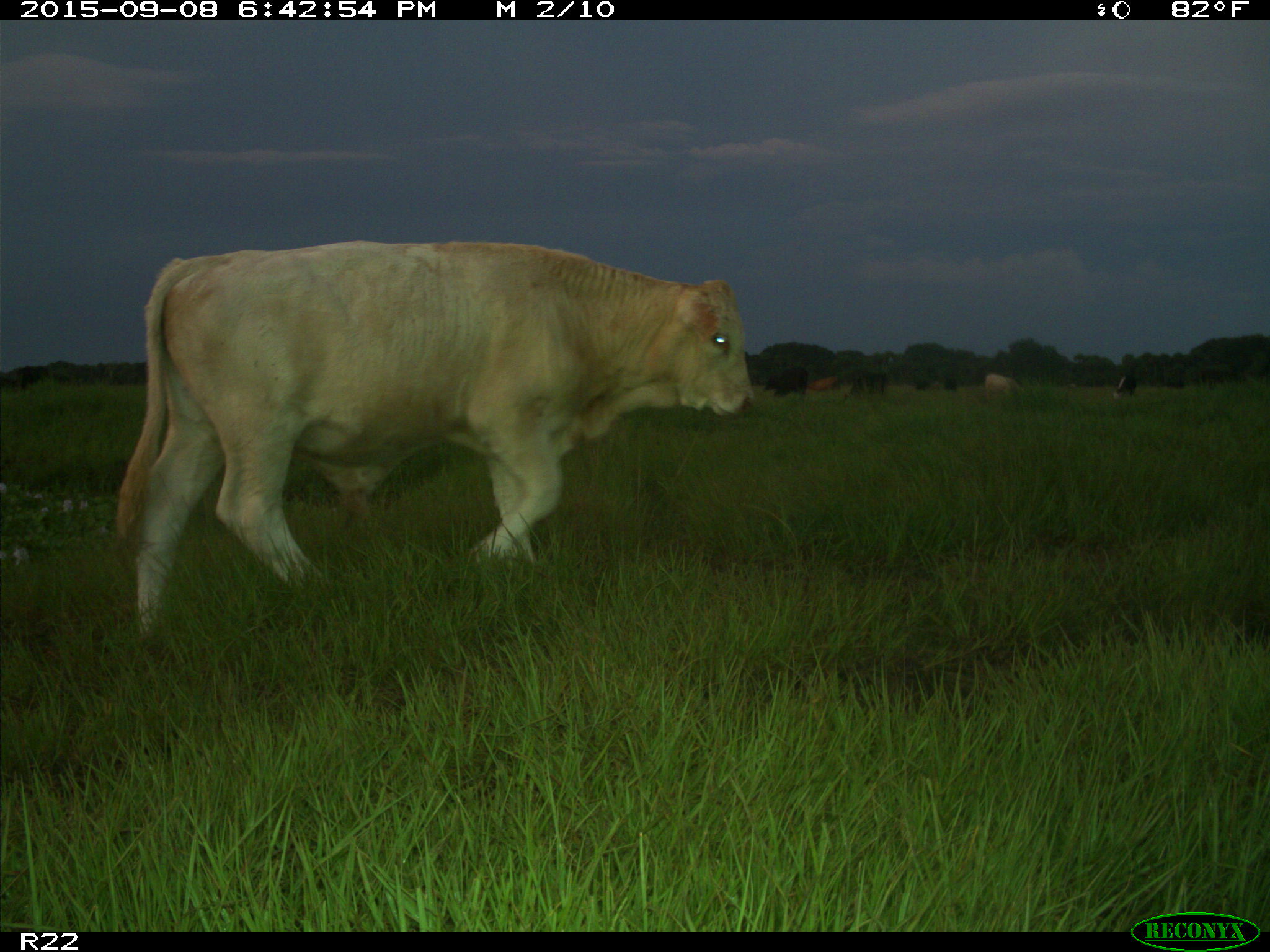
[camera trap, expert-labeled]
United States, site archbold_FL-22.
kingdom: Animalia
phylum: Chordata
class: Mammalia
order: Artiodactyla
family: Bovidae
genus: Bos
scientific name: Bos taurus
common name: domestic cow